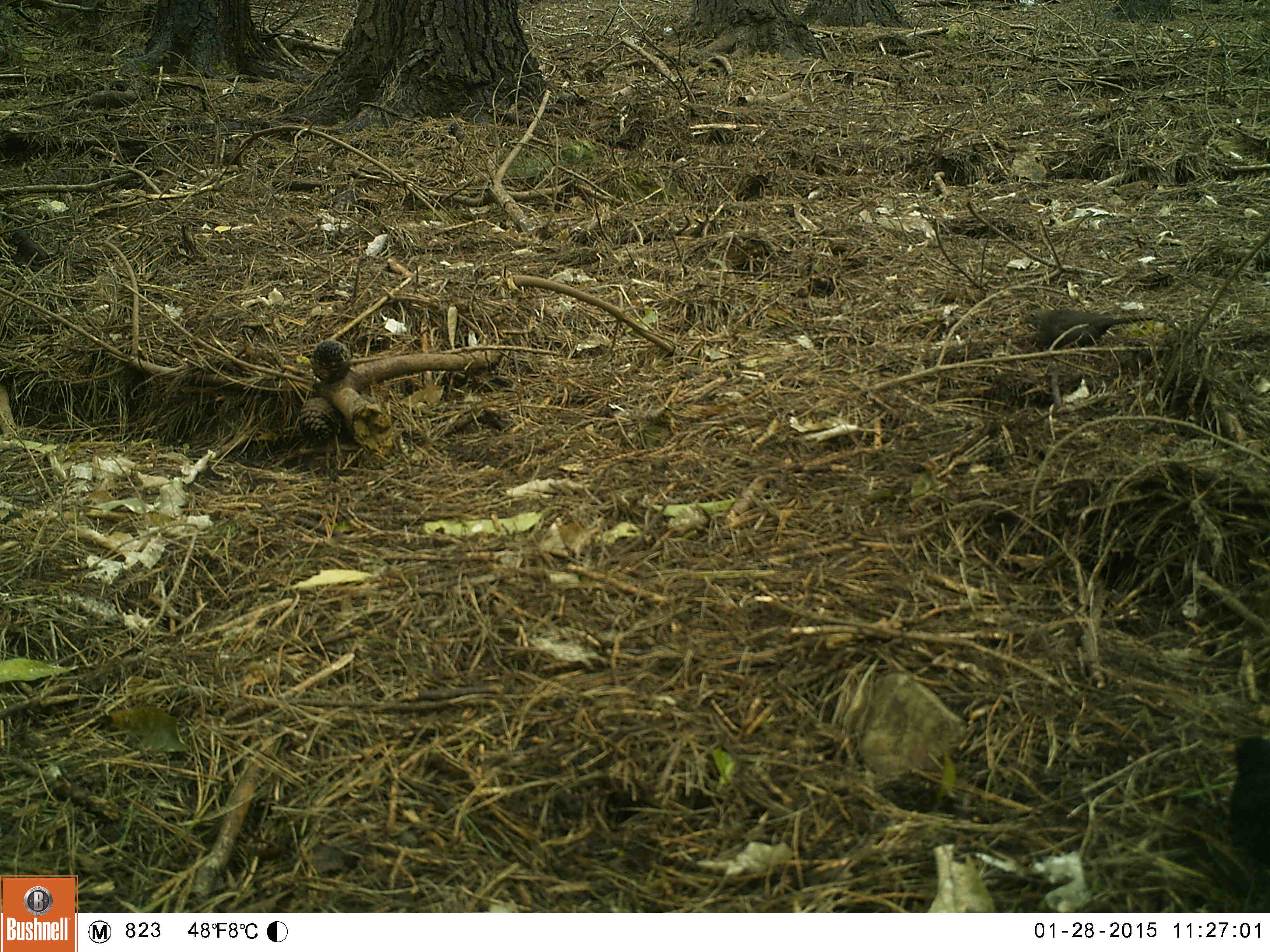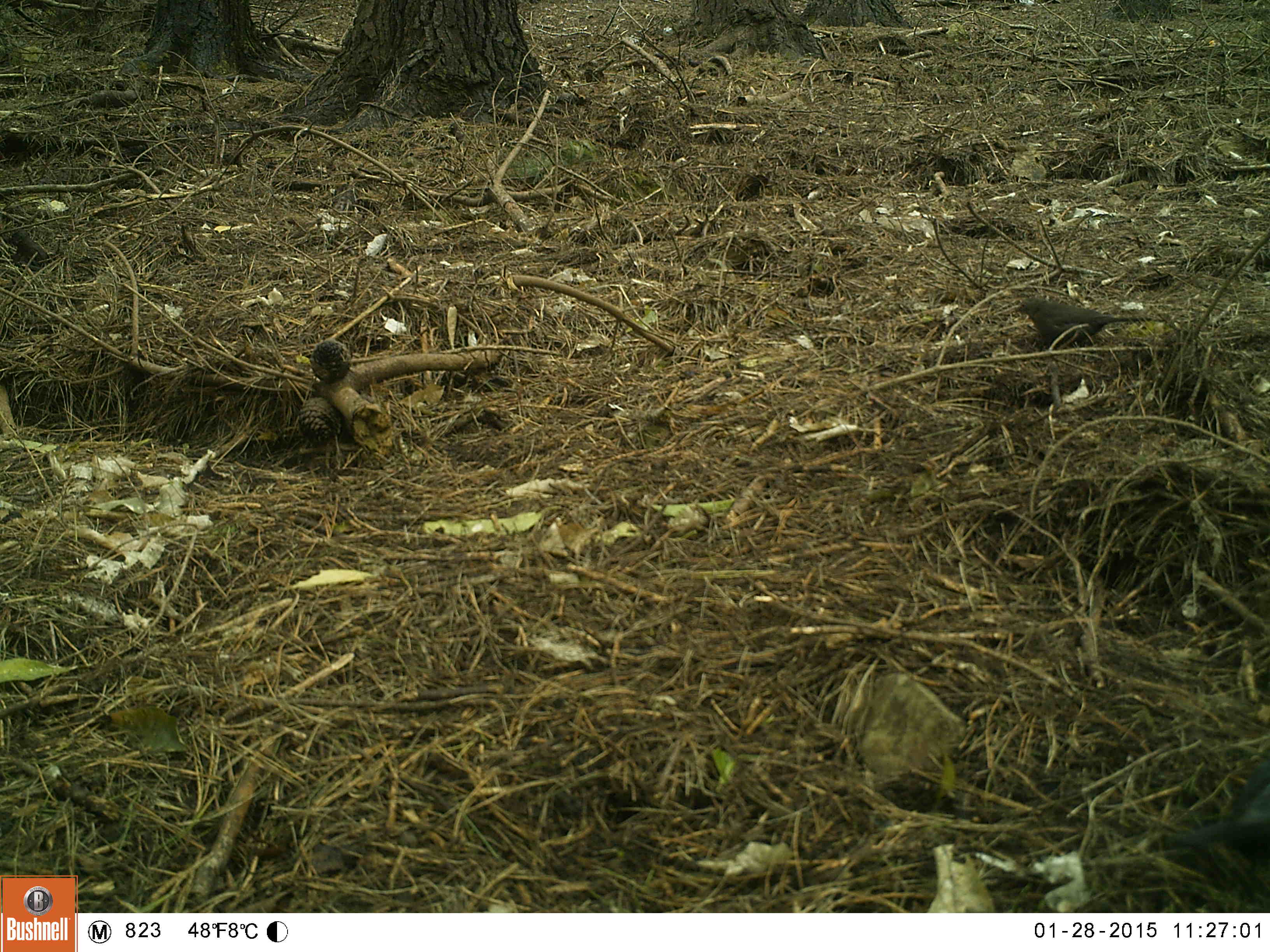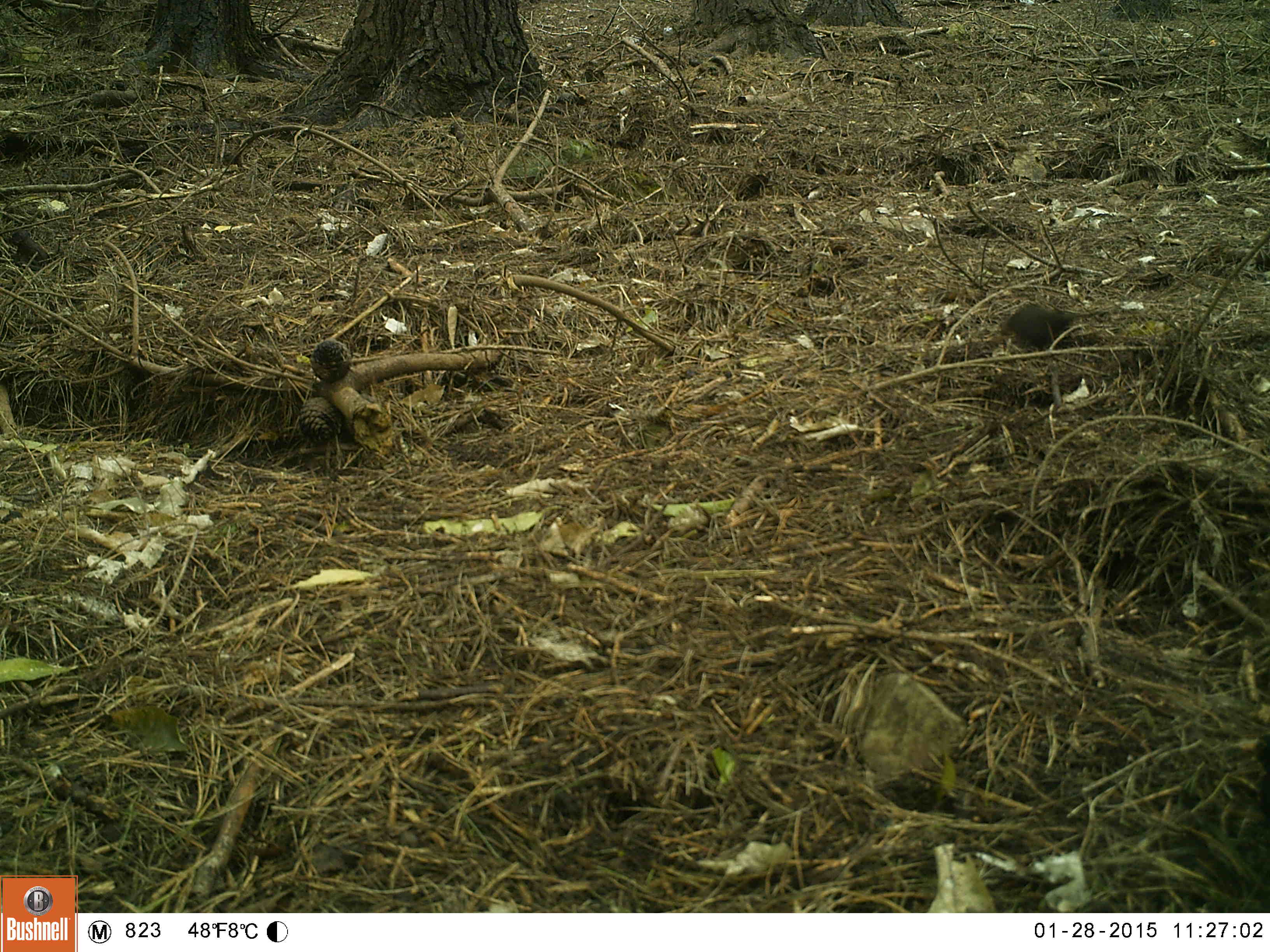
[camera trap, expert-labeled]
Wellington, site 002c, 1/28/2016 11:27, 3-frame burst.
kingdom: Animalia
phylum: Chordata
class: Aves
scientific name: Aves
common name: bird